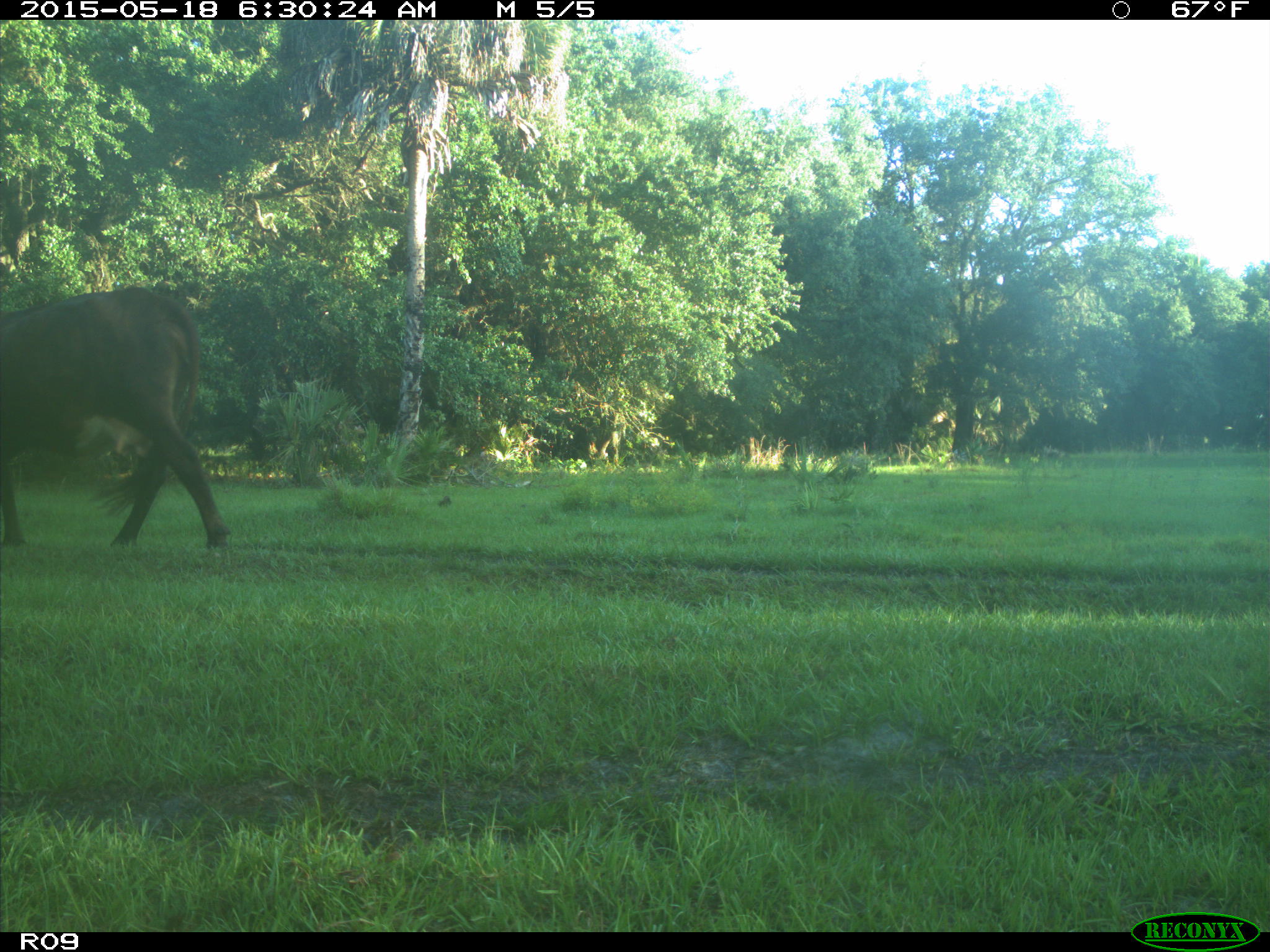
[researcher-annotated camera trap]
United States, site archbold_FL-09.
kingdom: Animalia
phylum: Chordata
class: Mammalia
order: Artiodactyla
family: Bovidae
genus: Bos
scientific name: Bos taurus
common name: domestic cow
Bos taurus (domestic cow).